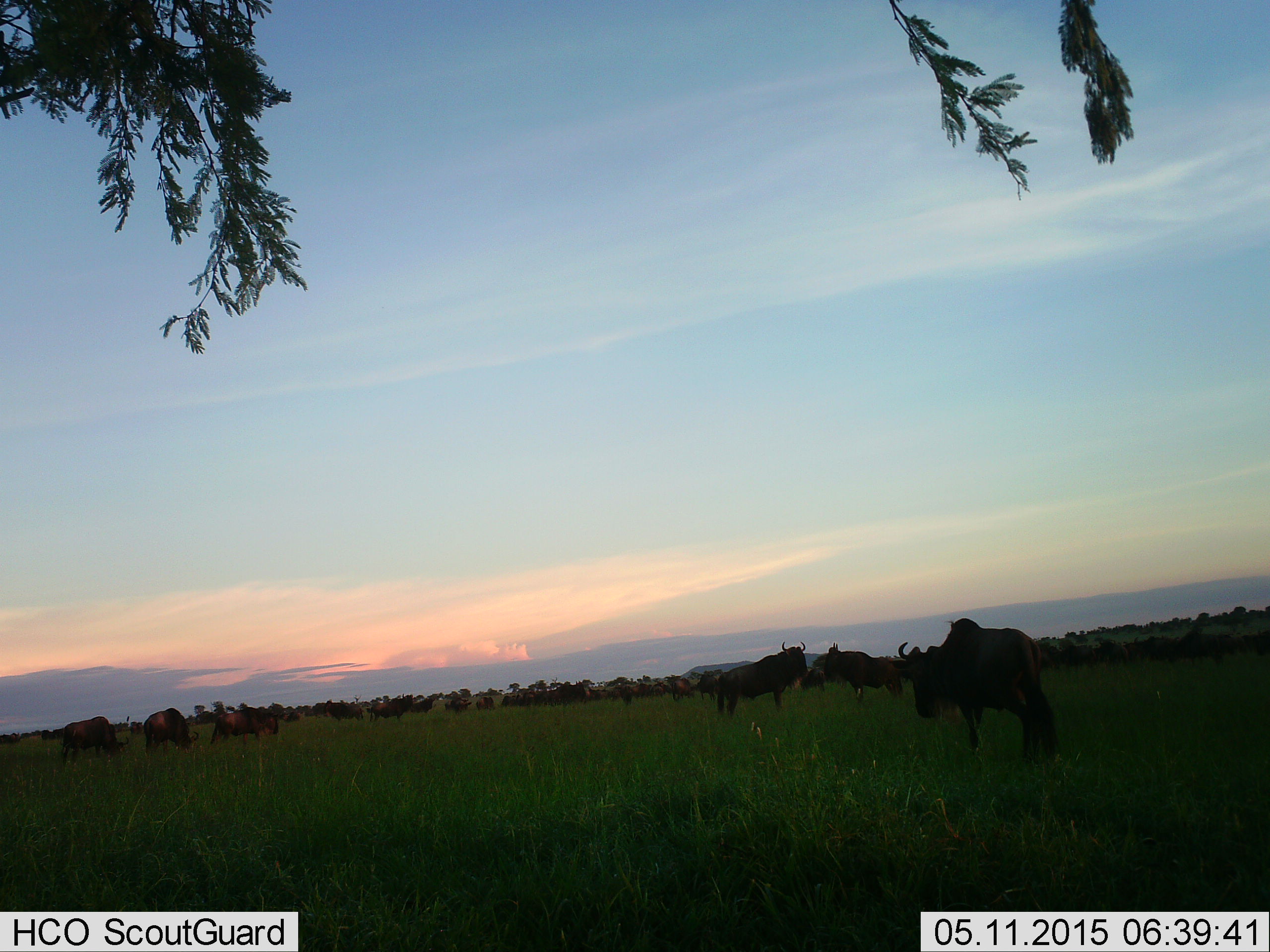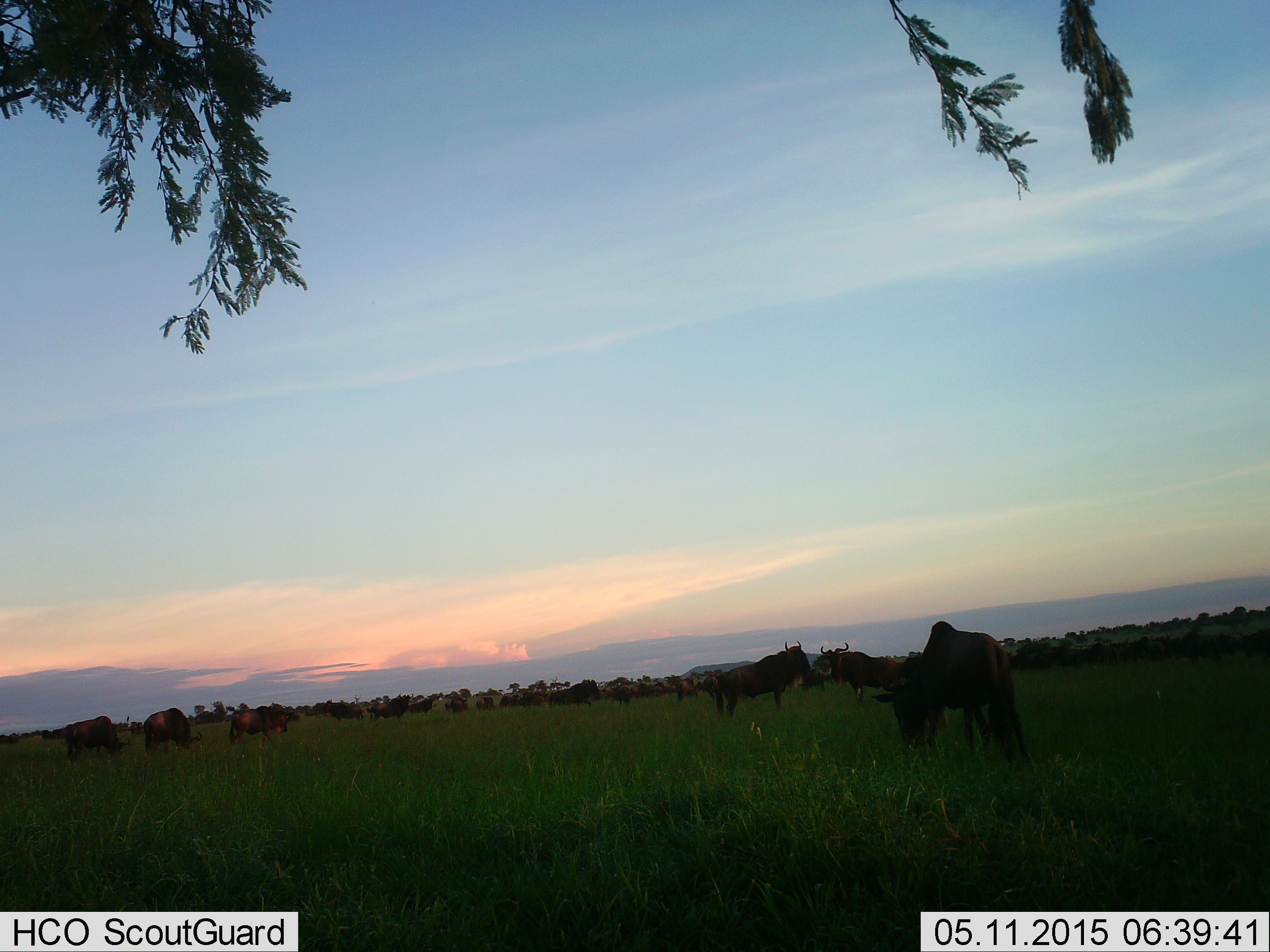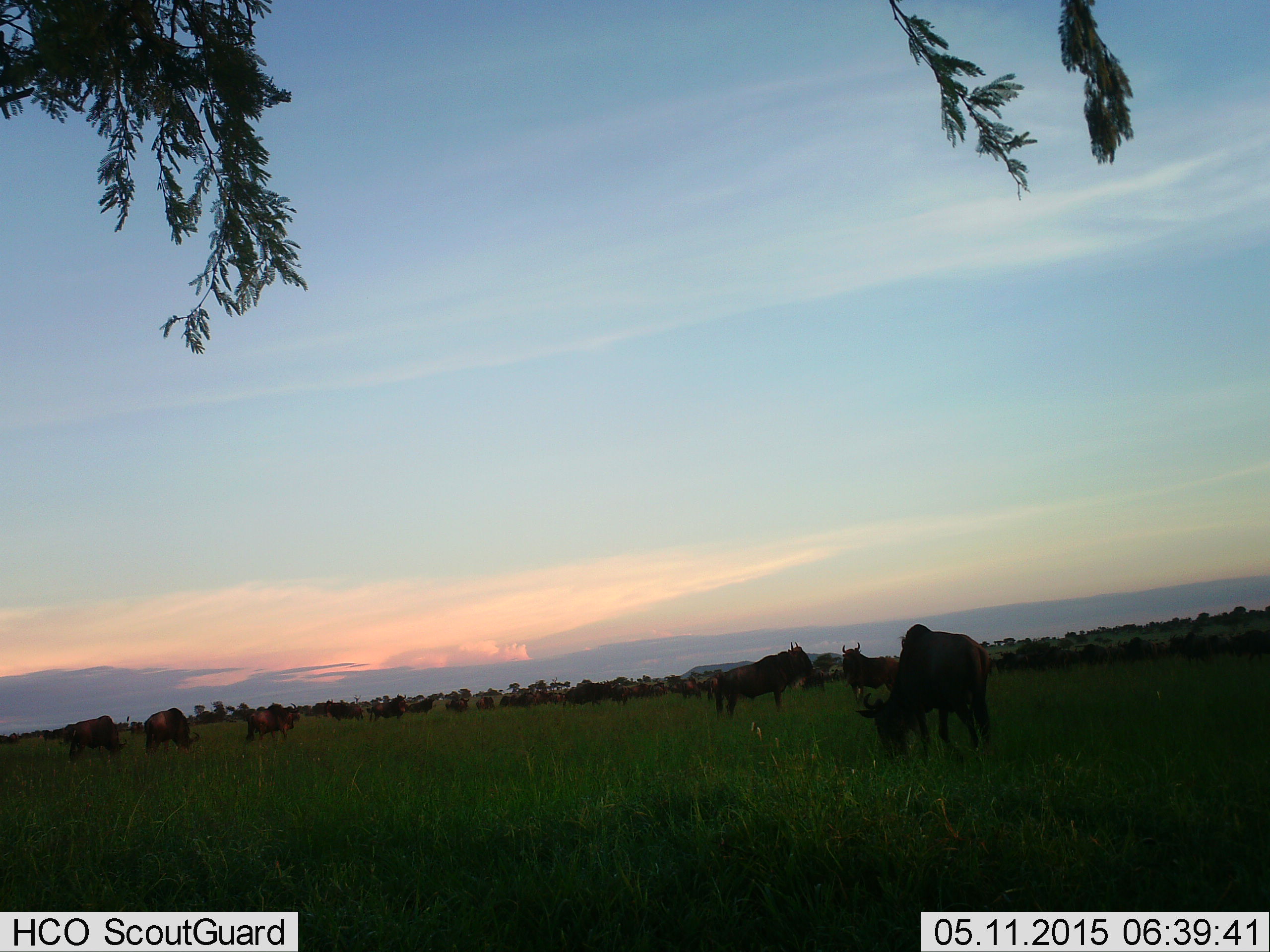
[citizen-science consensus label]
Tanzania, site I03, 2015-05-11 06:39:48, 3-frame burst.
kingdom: Animalia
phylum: Chordata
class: Mammalia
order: Artiodactyla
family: Bovidae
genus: Connochaetes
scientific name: Connochaetes taurinus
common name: blue wildebeest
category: wildebeest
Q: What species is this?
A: Wildebeest (blue wildebeest) (Connochaetes taurinus).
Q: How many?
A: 11-50.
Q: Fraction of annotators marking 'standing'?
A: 90%.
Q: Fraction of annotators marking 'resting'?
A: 20%.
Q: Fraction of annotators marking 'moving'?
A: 50%.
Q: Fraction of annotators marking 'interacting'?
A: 10%.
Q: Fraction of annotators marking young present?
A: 0%.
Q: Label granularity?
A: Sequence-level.